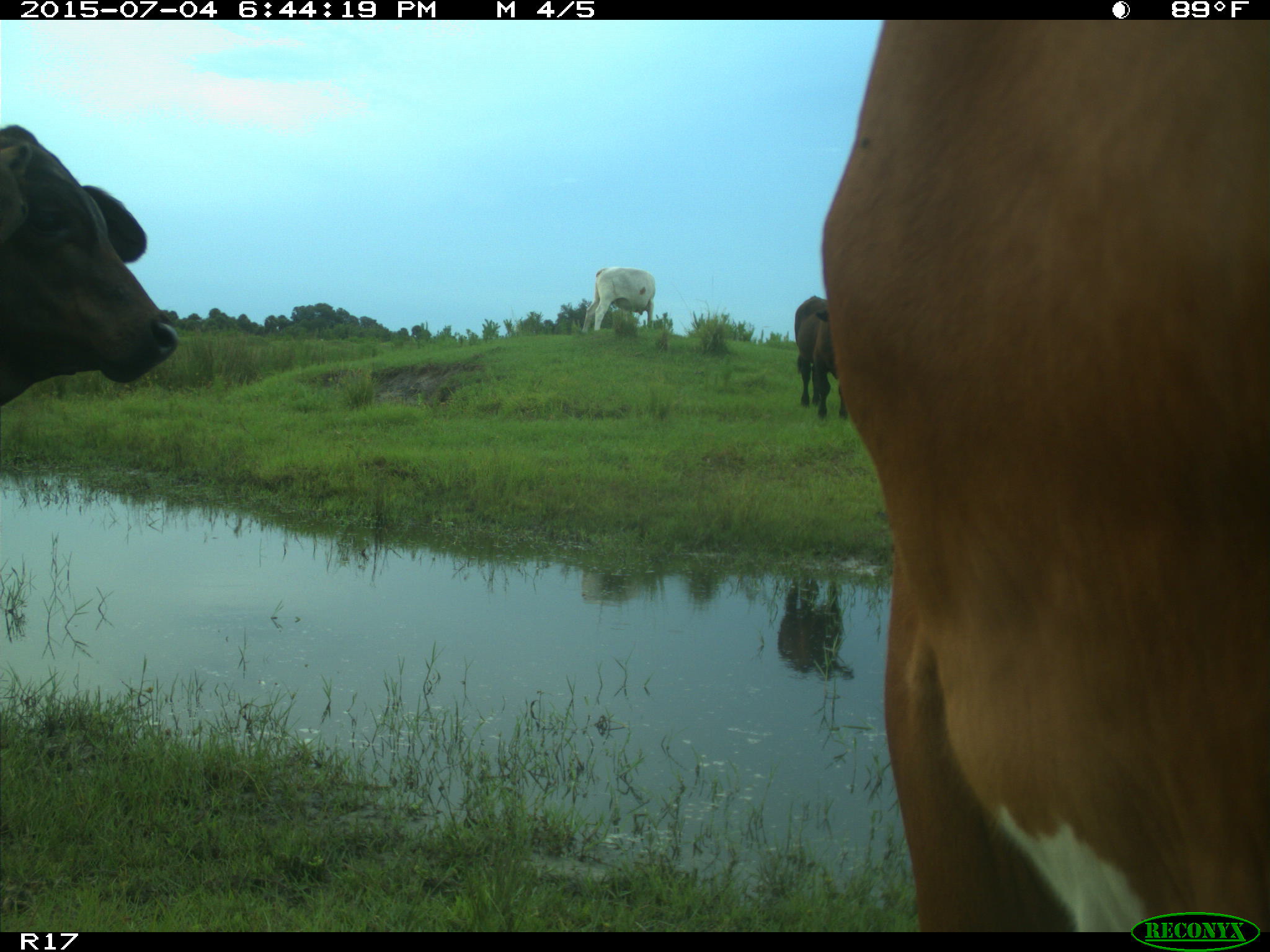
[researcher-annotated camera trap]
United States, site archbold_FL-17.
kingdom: Animalia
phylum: Chordata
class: Mammalia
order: Artiodactyla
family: Bovidae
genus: Bos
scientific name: Bos taurus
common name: domestic cow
Bos taurus (domestic cow).